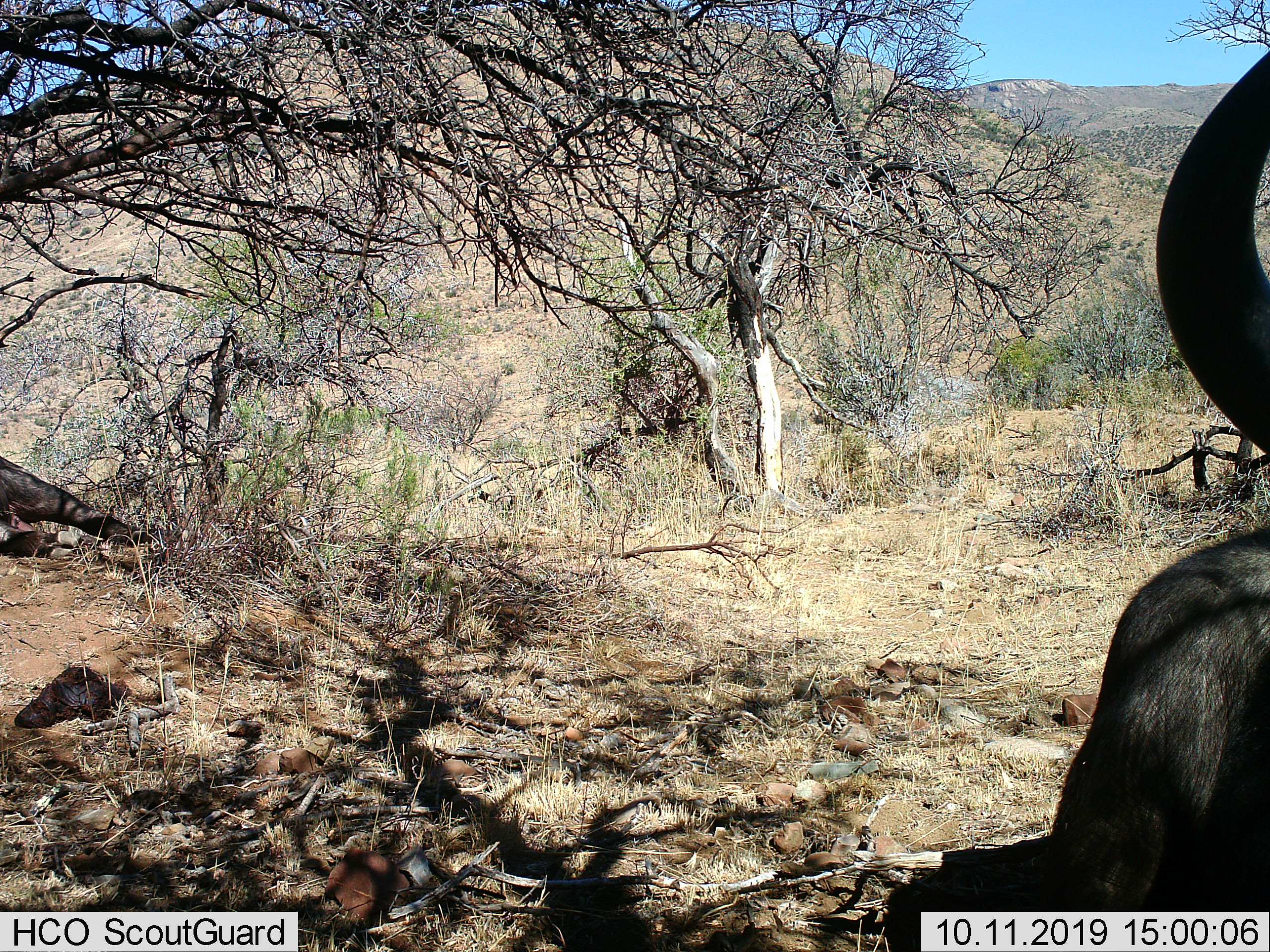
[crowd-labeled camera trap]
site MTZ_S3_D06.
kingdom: Animalia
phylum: Chordata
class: Mammalia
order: Artiodactyla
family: Bovidae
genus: Syncerus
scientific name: Syncerus caffer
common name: african buffalo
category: buffalo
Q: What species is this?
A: Buffalo (african buffalo) (Syncerus caffer).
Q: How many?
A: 1.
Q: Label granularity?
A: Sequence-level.